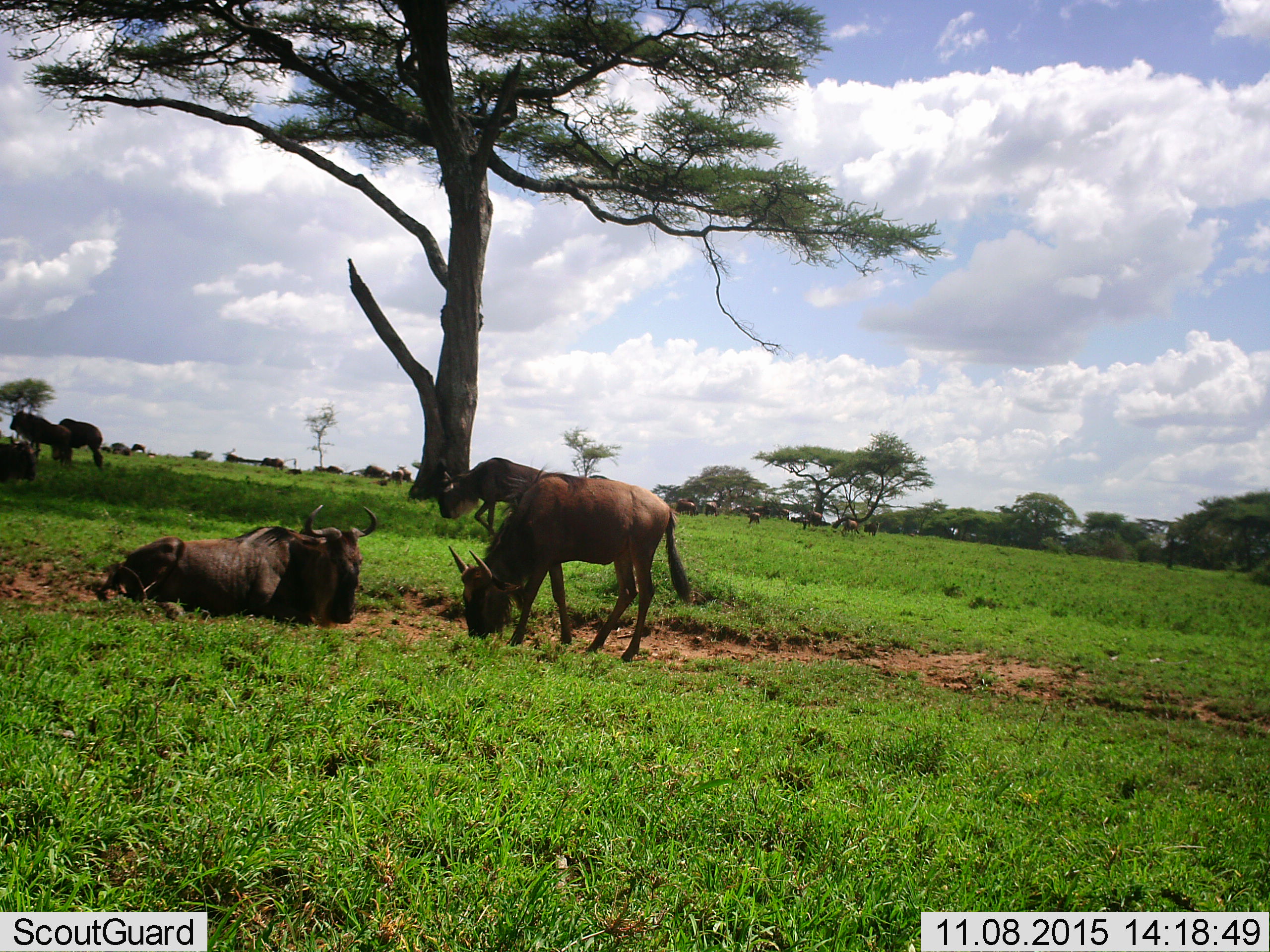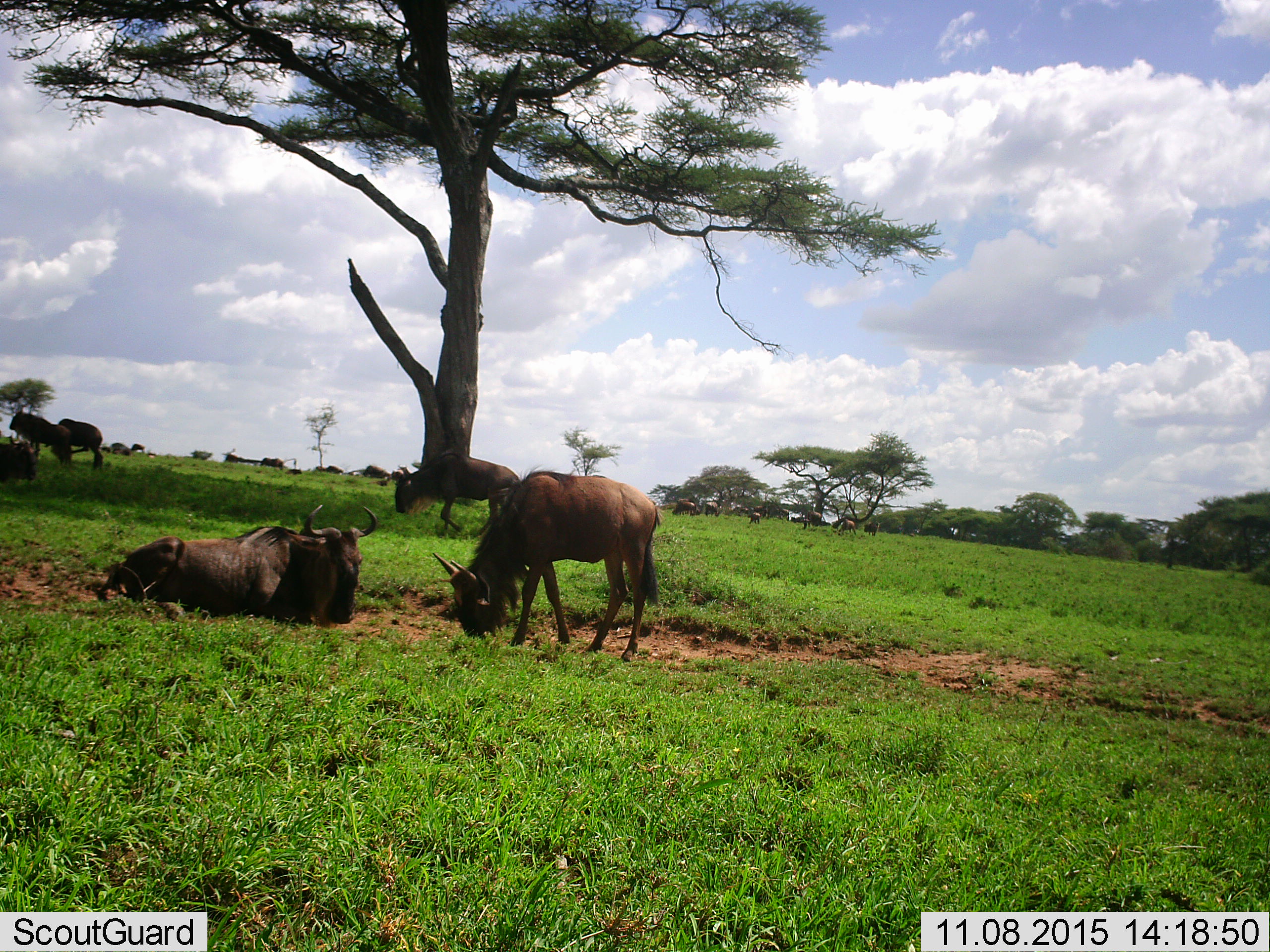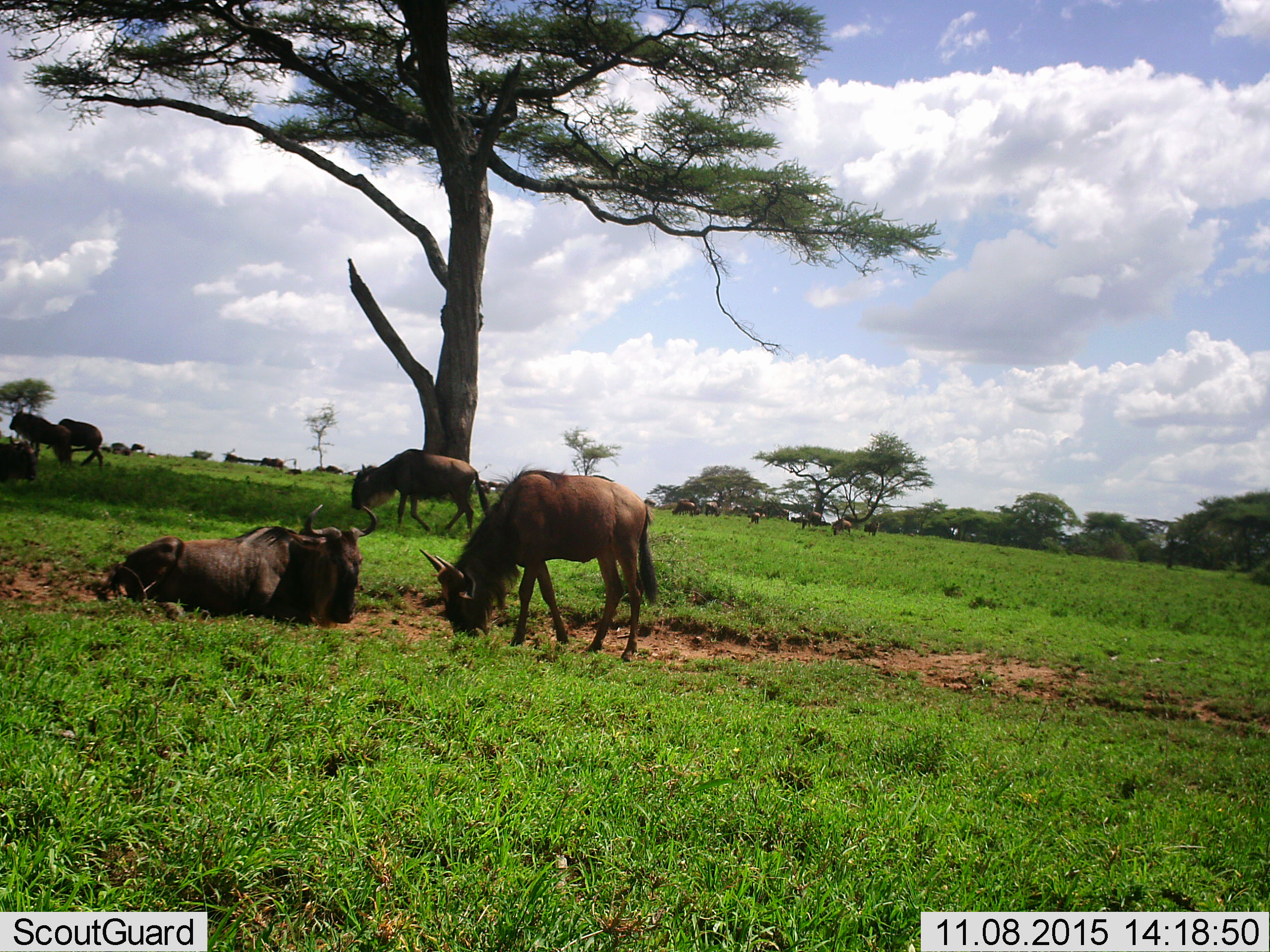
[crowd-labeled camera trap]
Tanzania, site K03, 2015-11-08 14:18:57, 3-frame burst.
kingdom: Animalia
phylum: Chordata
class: Mammalia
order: Artiodactyla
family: Bovidae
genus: Connochaetes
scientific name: Connochaetes taurinus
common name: blue wildebeest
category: wildebeest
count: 11-50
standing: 100%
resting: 86%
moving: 57%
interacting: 0%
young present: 0%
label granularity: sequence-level